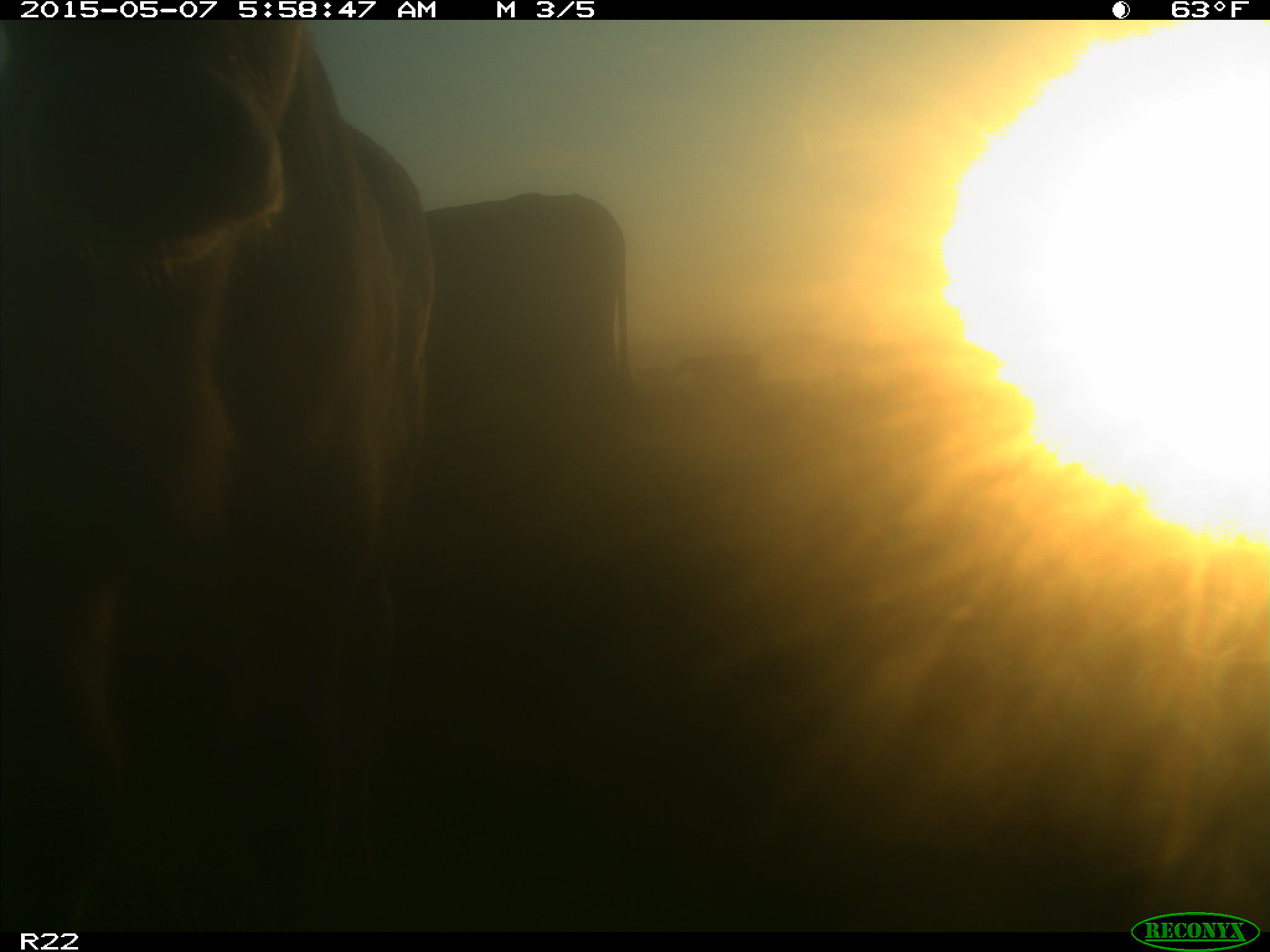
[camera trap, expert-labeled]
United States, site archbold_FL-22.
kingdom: Animalia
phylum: Chordata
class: Mammalia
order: Artiodactyla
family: Bovidae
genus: Bos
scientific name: Bos taurus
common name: domestic cow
Bos taurus (domestic cow).